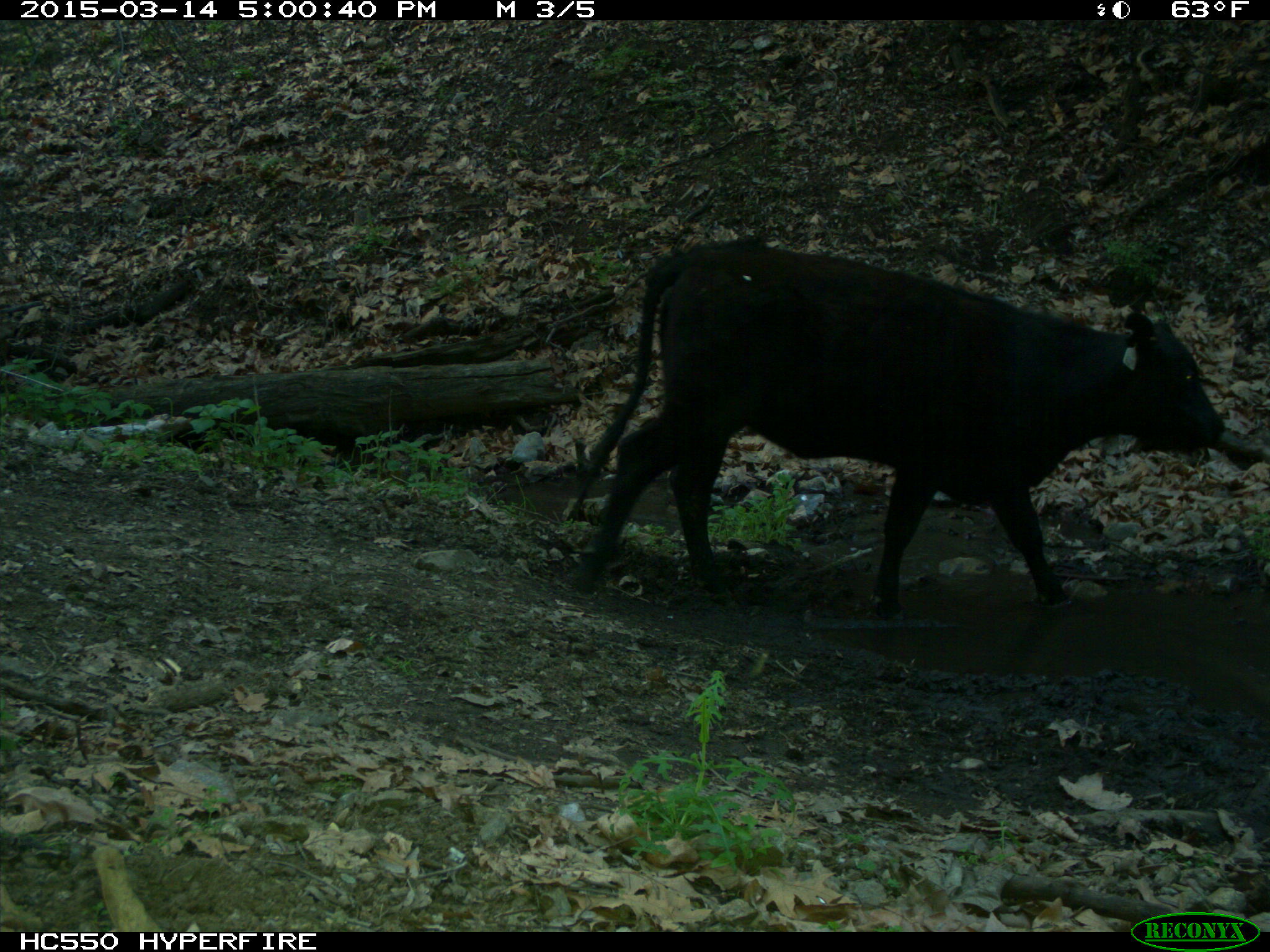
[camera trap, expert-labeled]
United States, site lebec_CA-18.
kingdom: Animalia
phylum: Chordata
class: Mammalia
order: Artiodactyla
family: Bovidae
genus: Bos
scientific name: Bos taurus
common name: domestic cow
Bos taurus (domestic cow).